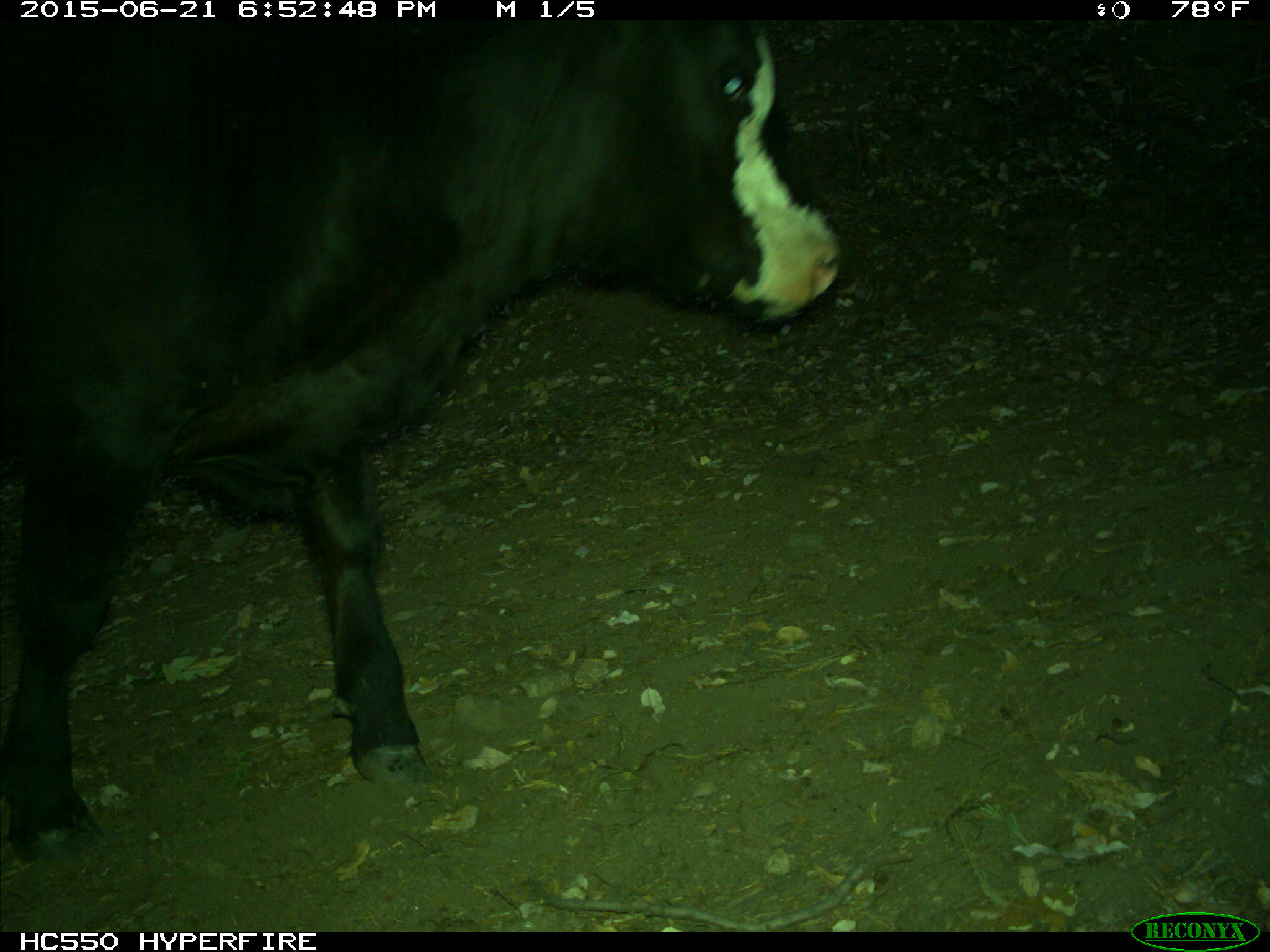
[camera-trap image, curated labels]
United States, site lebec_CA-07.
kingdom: Animalia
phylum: Chordata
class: Mammalia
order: Artiodactyla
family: Bovidae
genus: Bos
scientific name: Bos taurus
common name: domestic cow